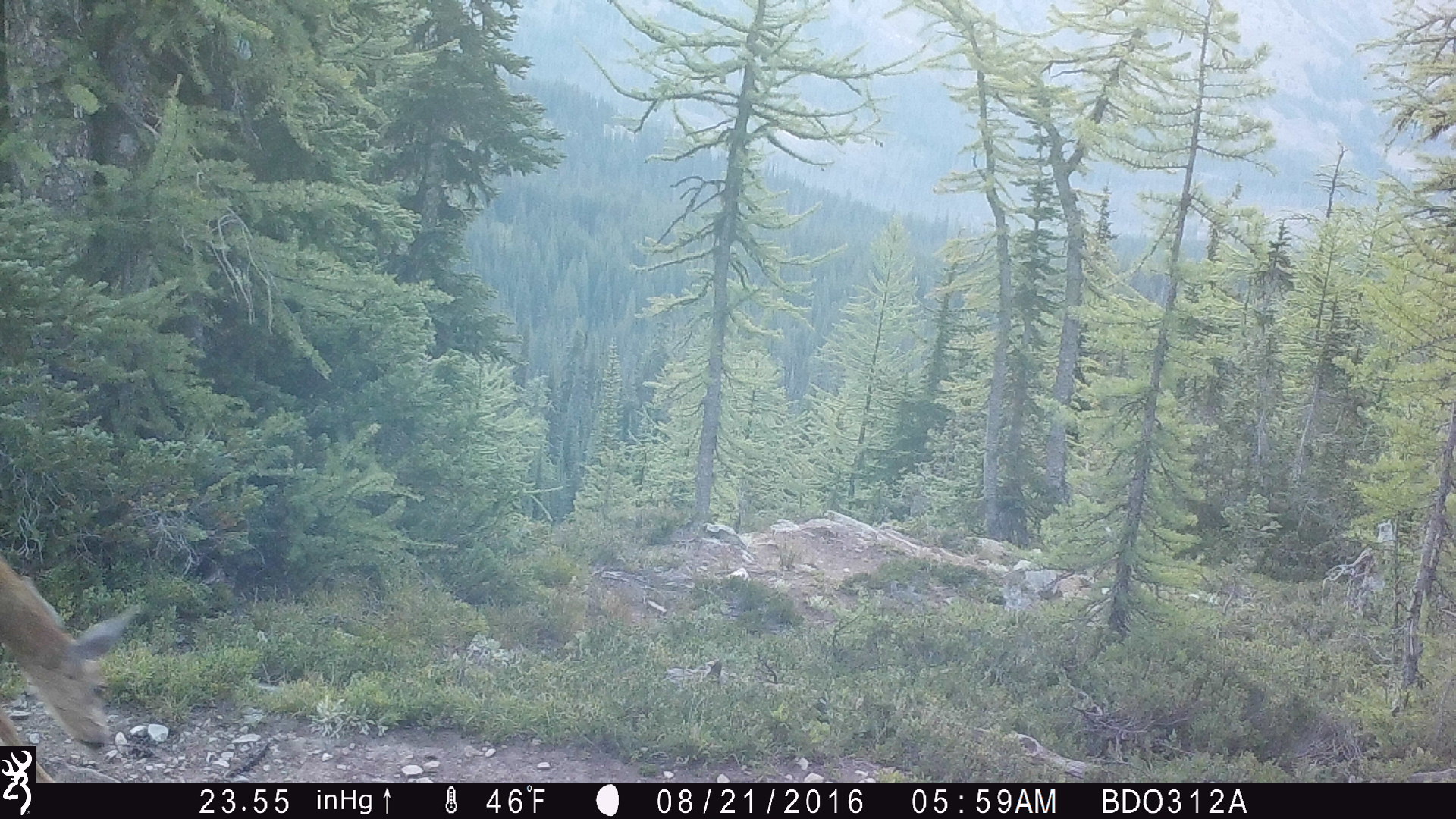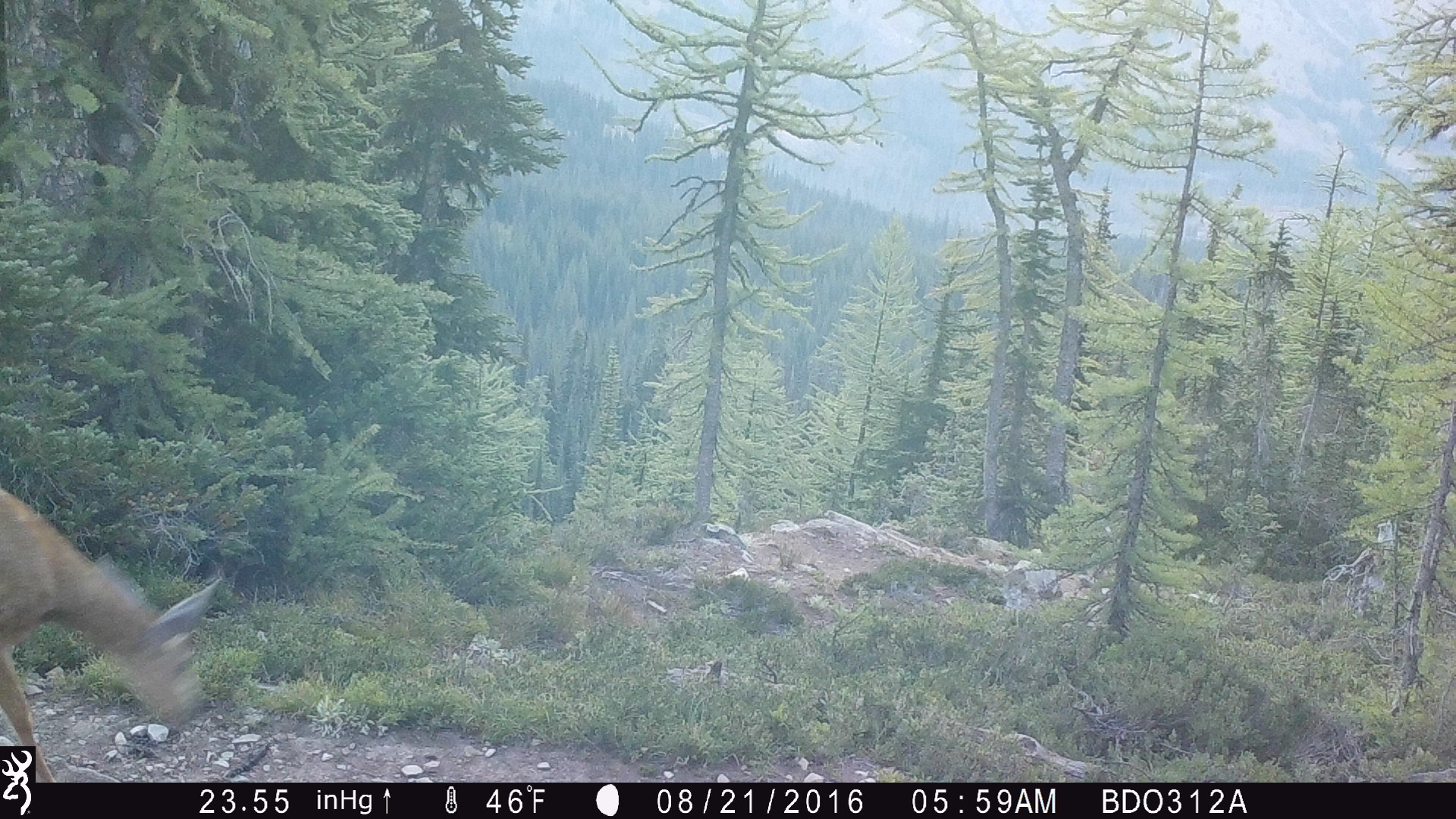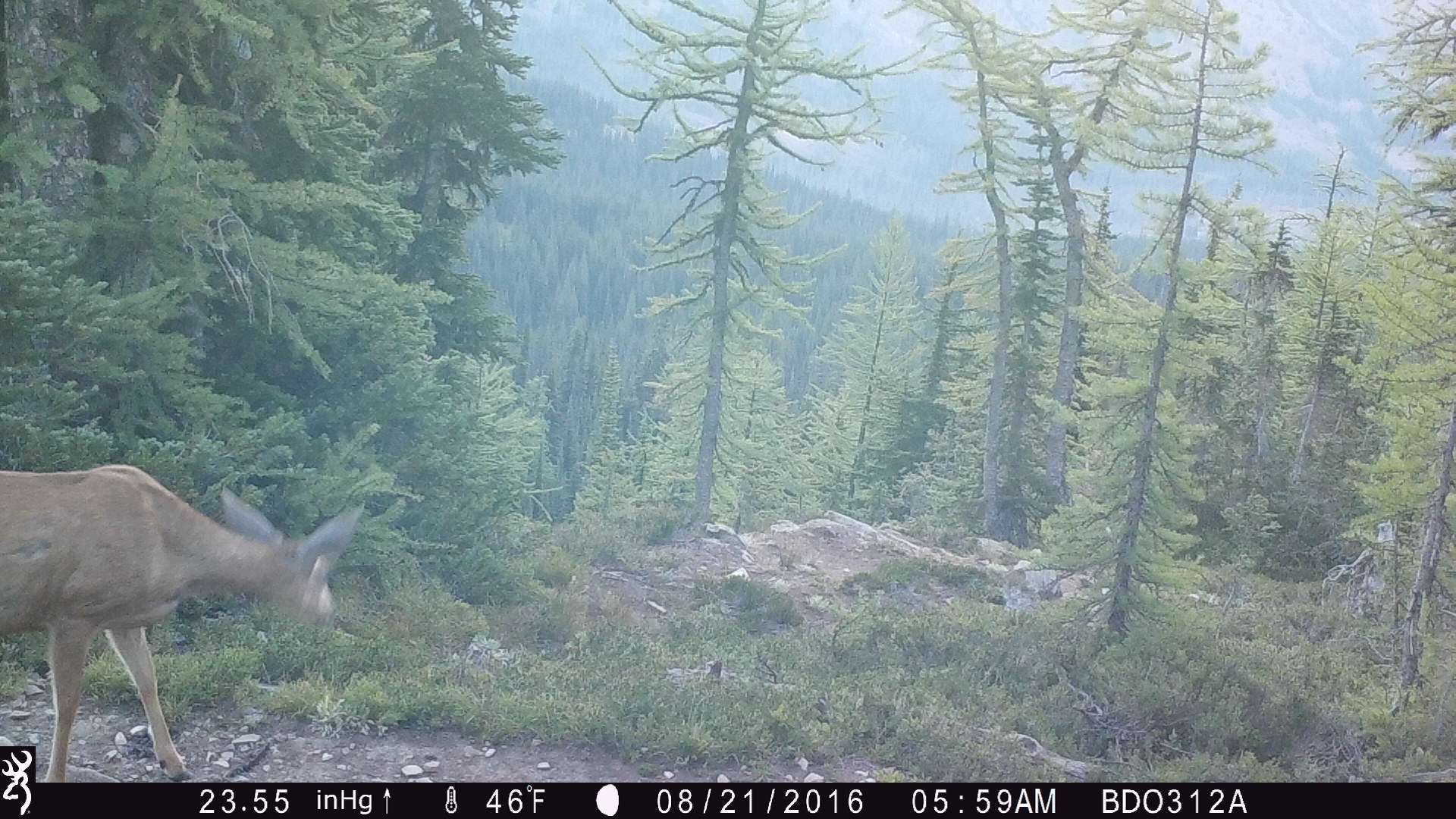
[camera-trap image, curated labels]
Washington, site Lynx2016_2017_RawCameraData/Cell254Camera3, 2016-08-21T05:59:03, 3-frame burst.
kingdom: Animalia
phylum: Chordata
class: Mammalia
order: Artiodactyla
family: Cervidae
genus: Odocoileus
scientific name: Odocoileus hemionus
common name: mule deer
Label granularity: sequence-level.